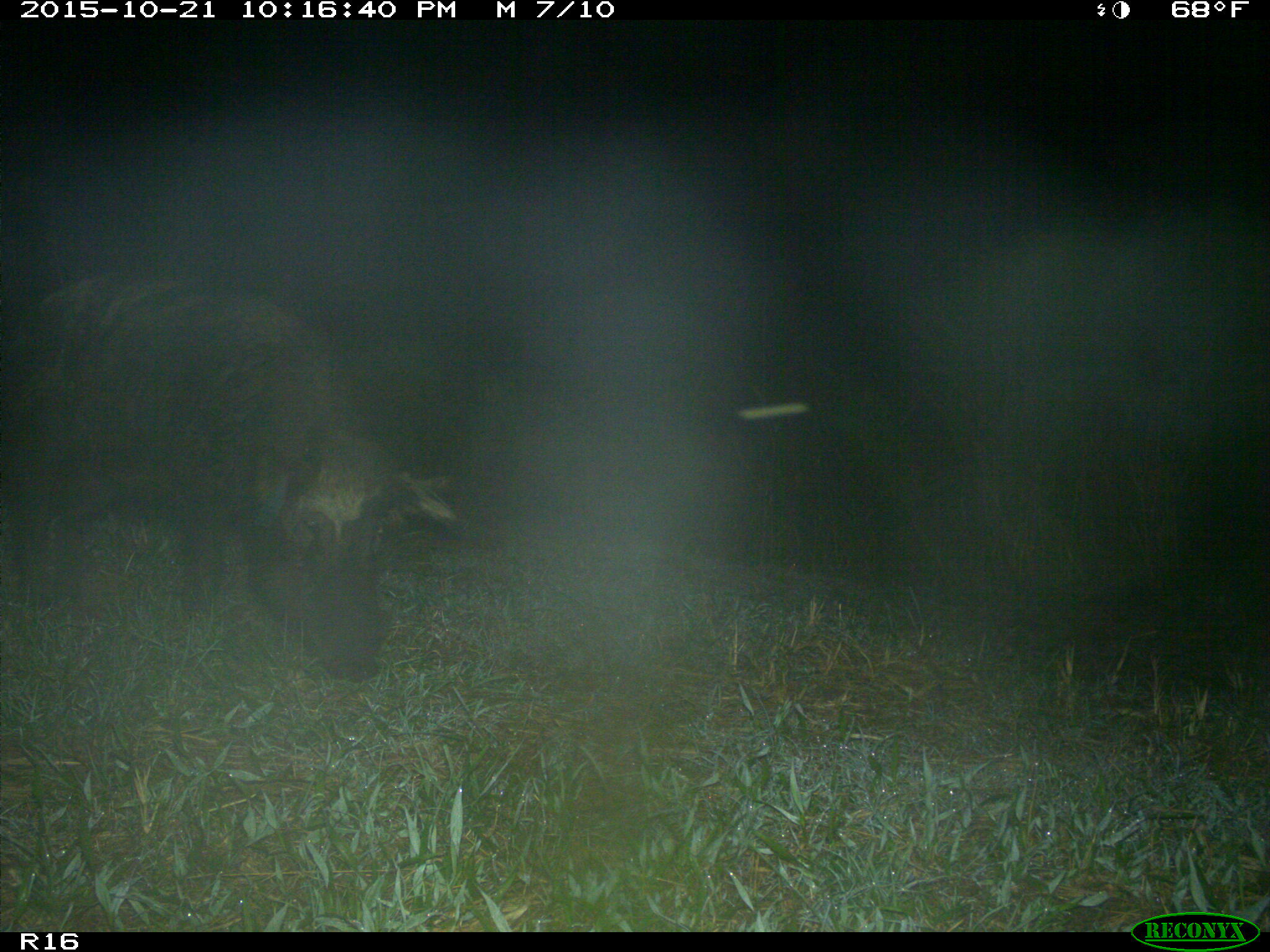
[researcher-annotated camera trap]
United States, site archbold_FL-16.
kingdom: Animalia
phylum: Chordata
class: Mammalia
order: Artiodactyla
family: Suidae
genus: Sus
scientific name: Sus scrofa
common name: wild boar